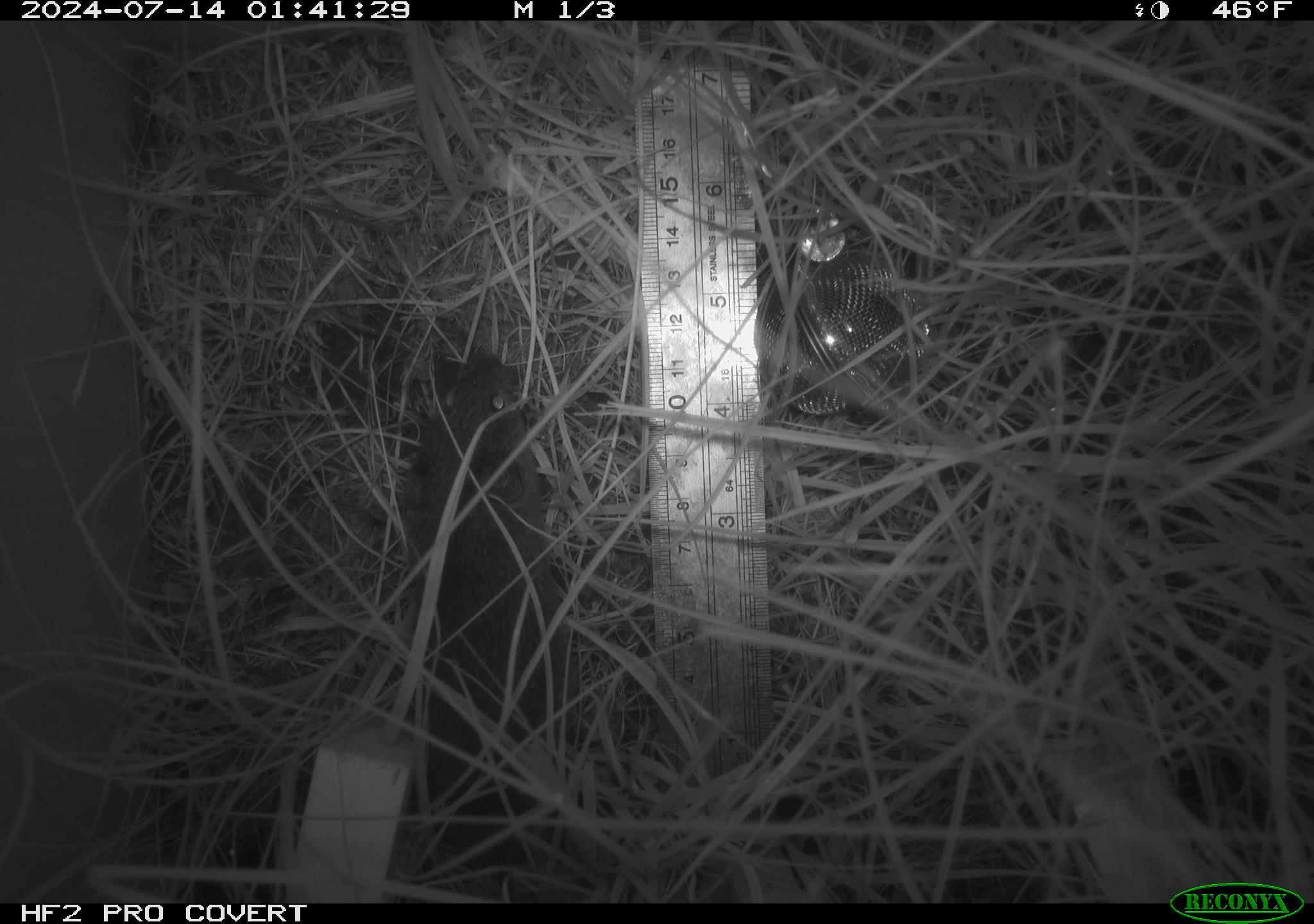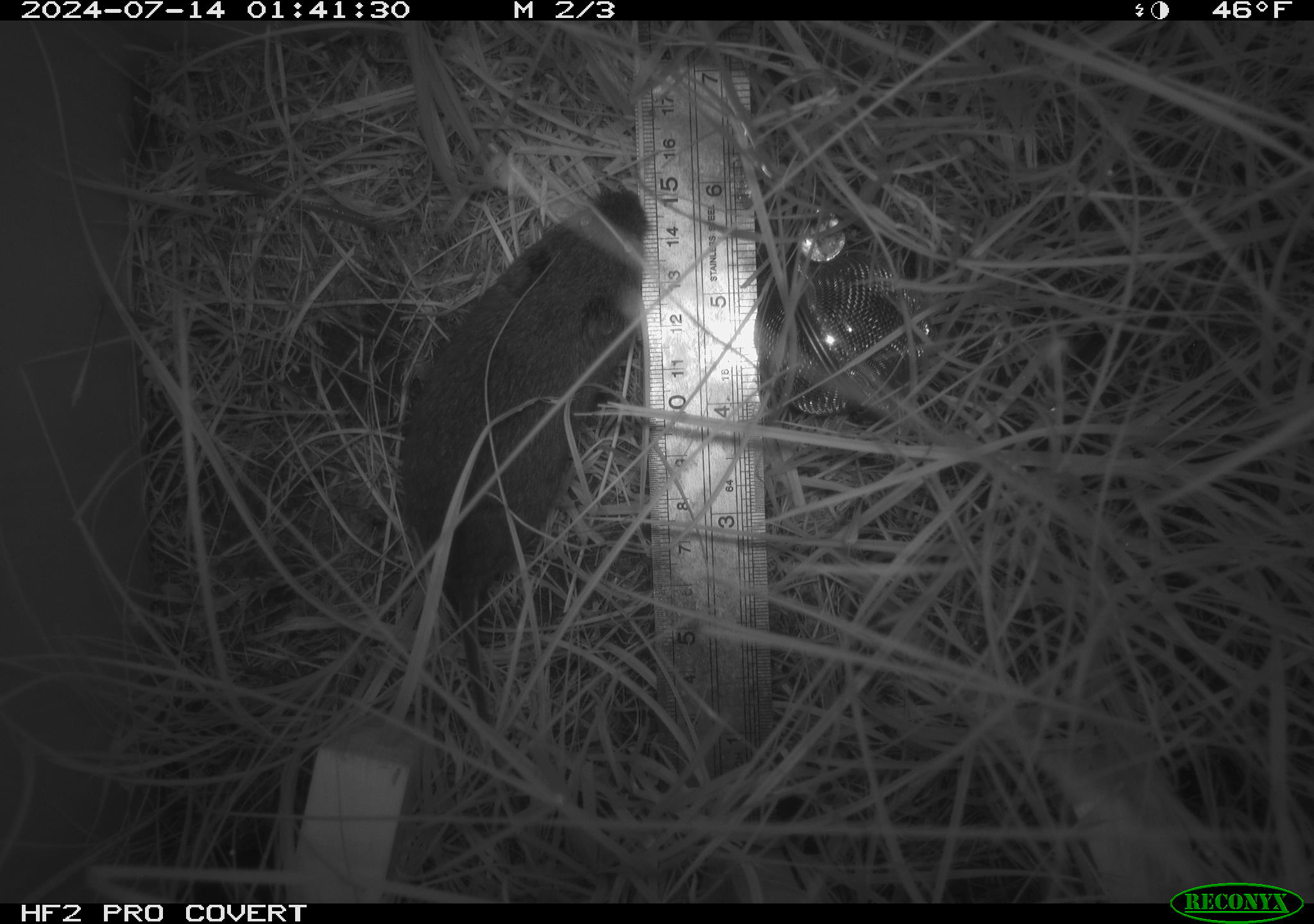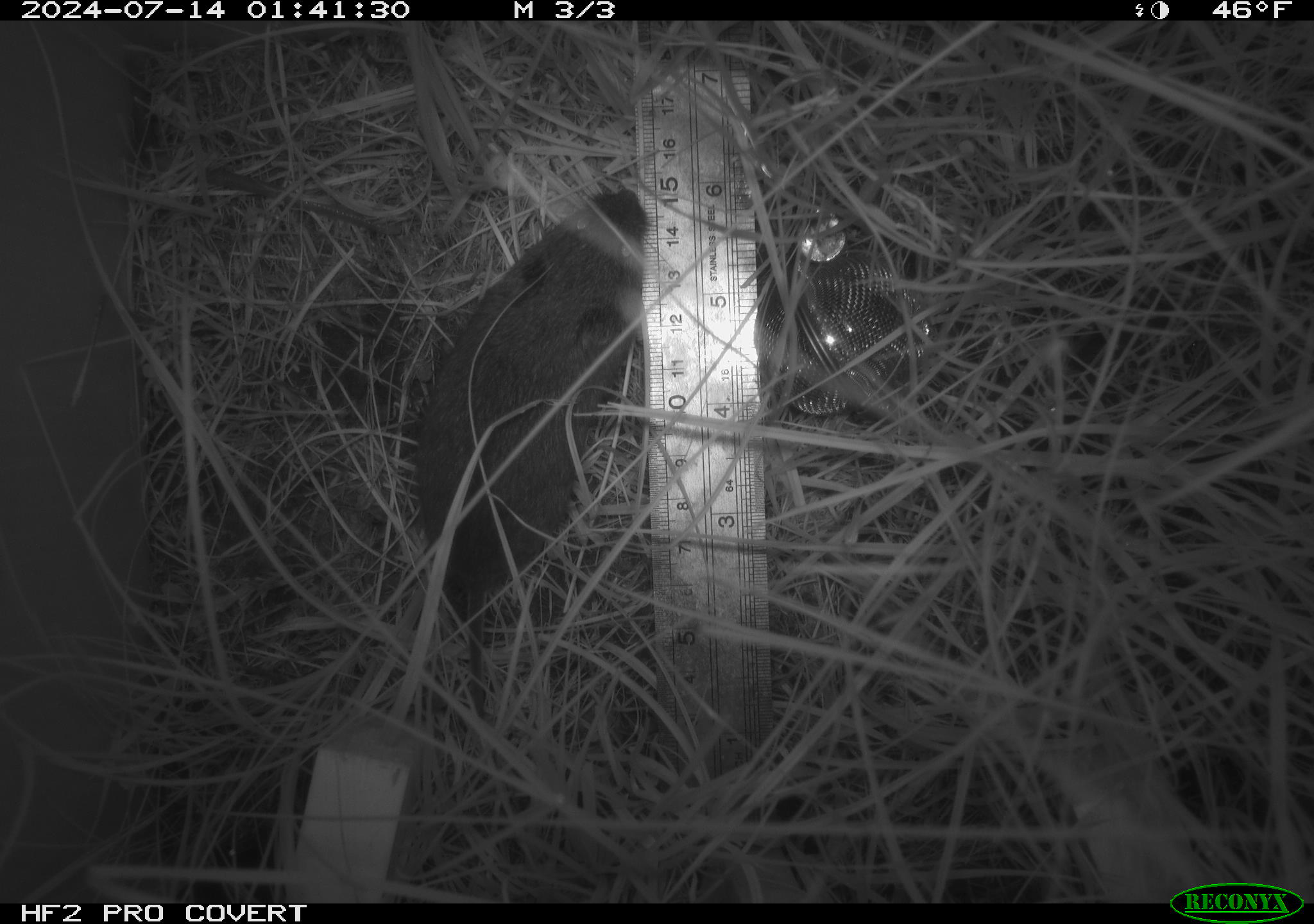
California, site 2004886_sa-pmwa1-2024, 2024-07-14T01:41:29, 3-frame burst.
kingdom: Animalia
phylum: Chordata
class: Mammalia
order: Rodentia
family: Cricetidae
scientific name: Arvicolinae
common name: voles, lemmings, and muskrats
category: arvicolinae subfamily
Arvicolinae subfamily (voles, lemmings, and muskrats) (Arvicolinae).